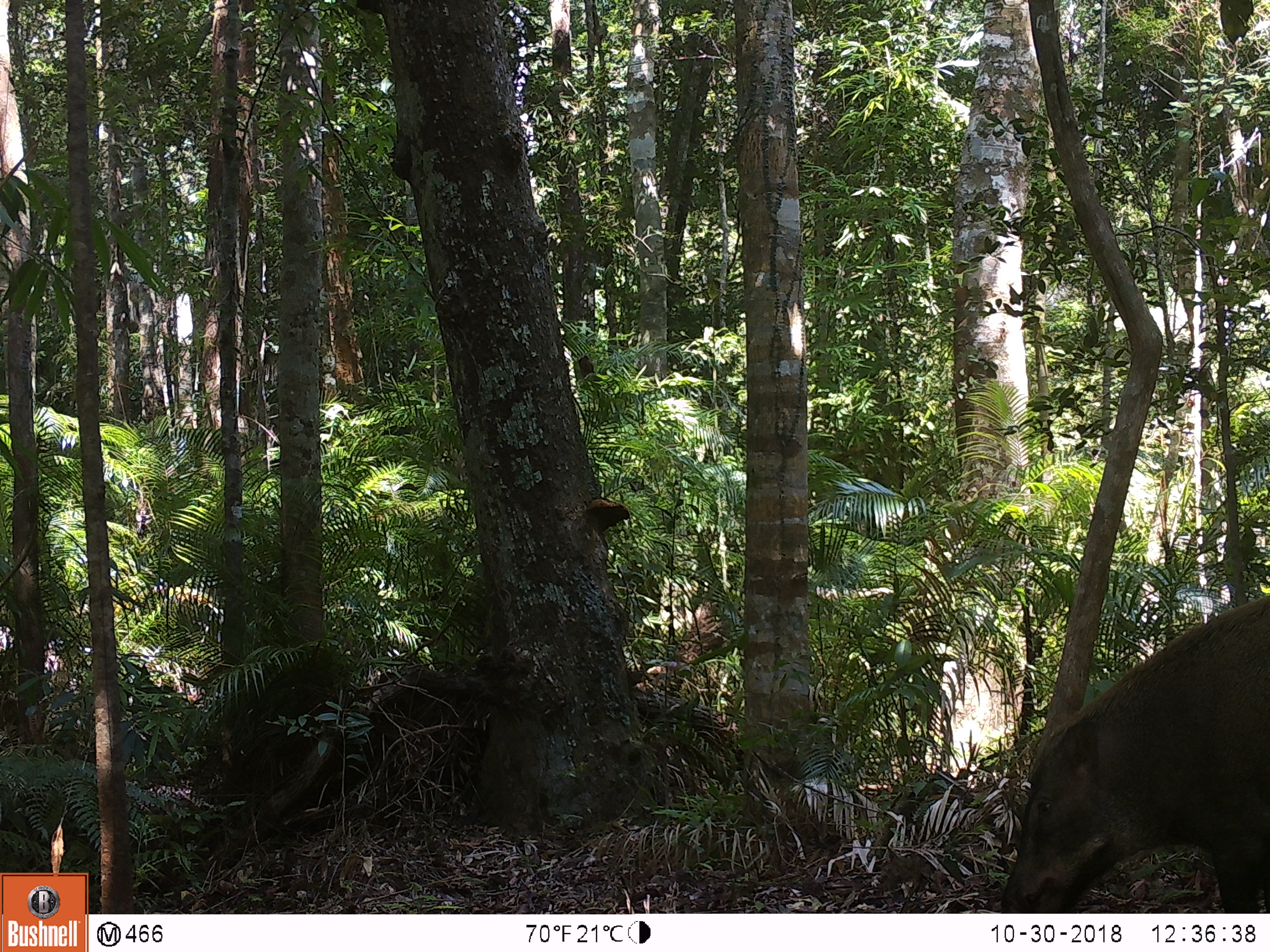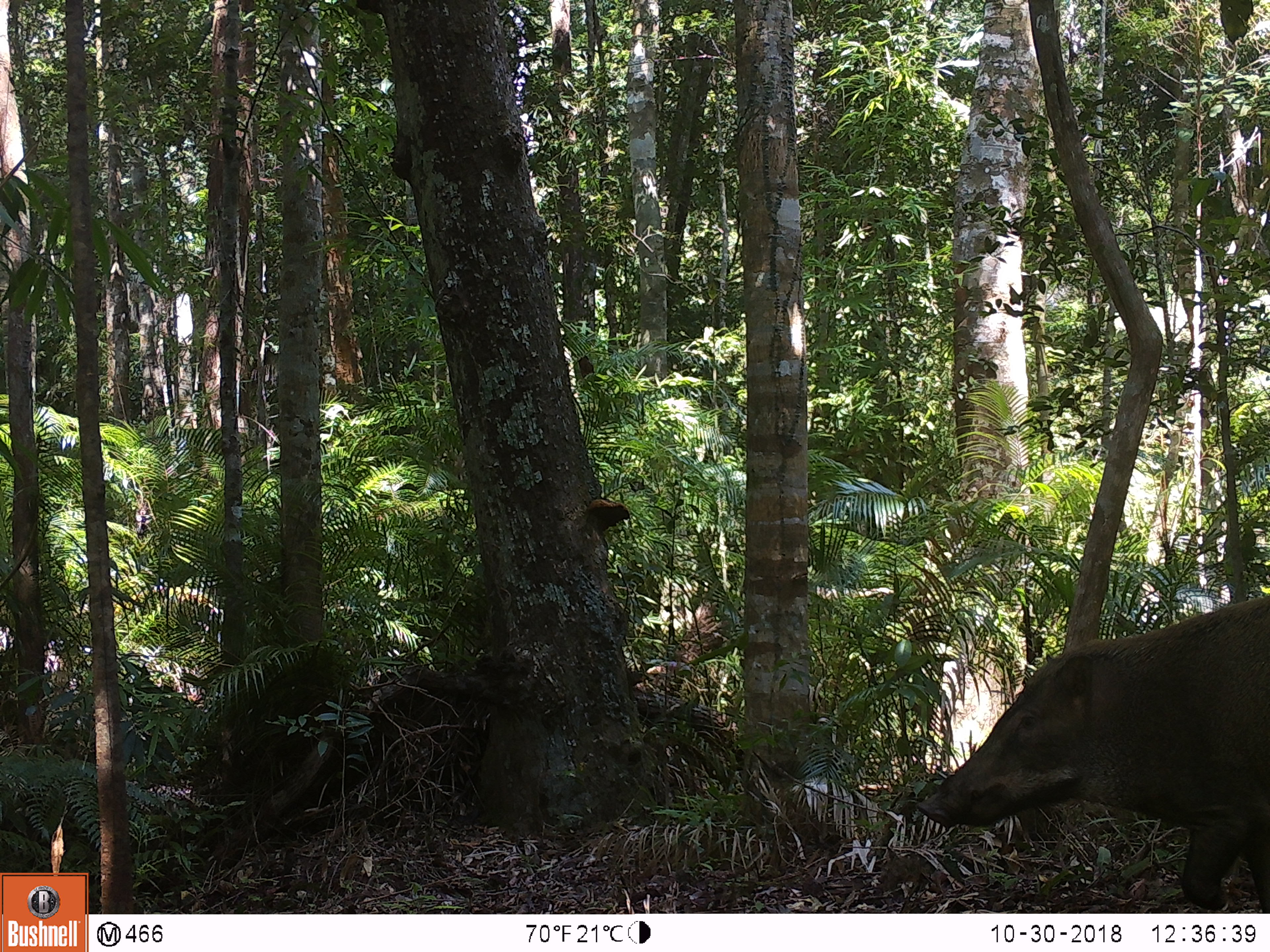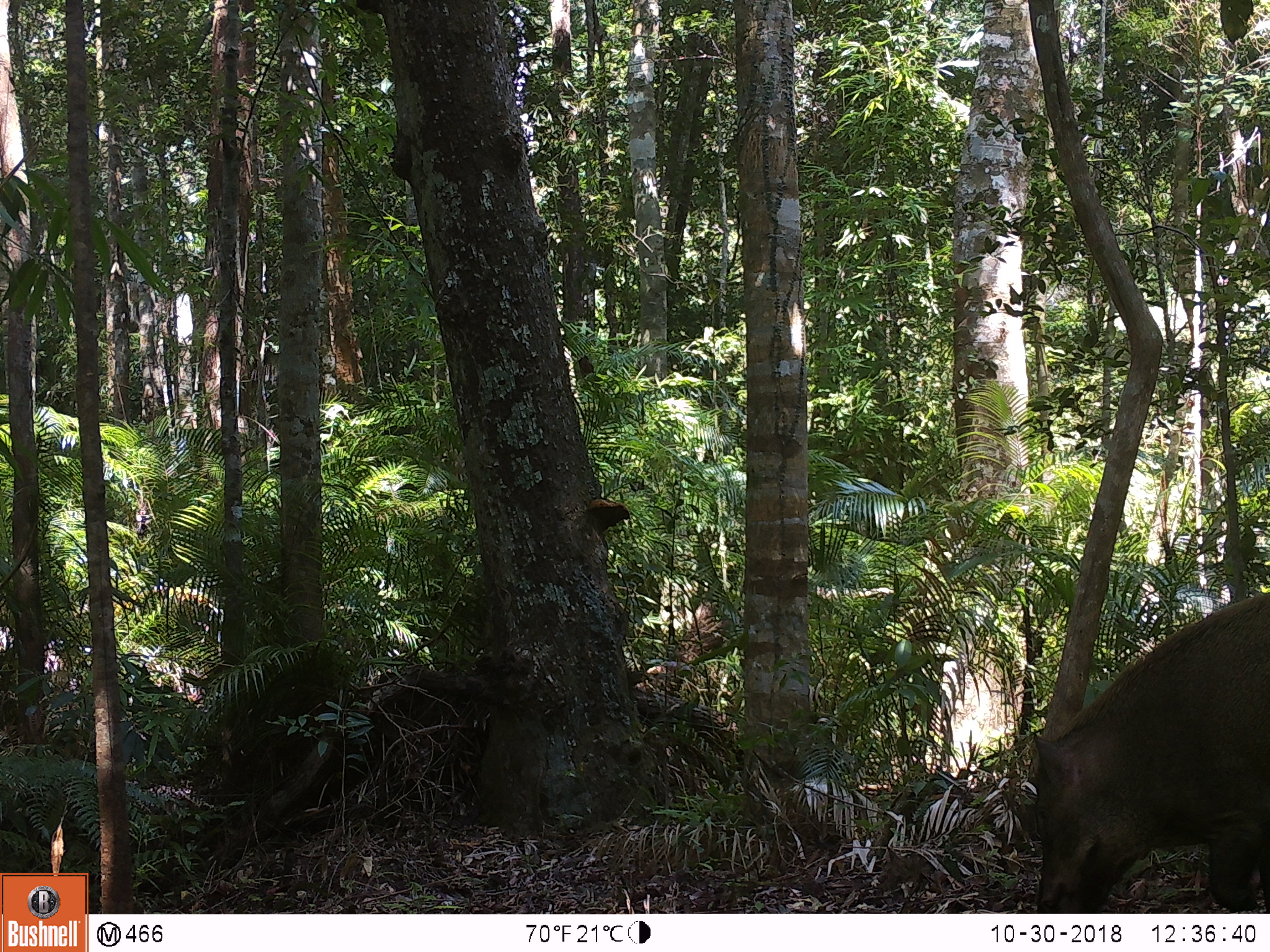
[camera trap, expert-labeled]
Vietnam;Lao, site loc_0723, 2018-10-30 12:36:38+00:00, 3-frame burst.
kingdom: Animalia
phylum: Chordata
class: Mammalia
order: Artiodactyla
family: Suidae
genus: Sus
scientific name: Sus scrofa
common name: eurasian wild pig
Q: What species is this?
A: Eurasian wild pig (Sus scrofa).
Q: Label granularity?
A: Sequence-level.